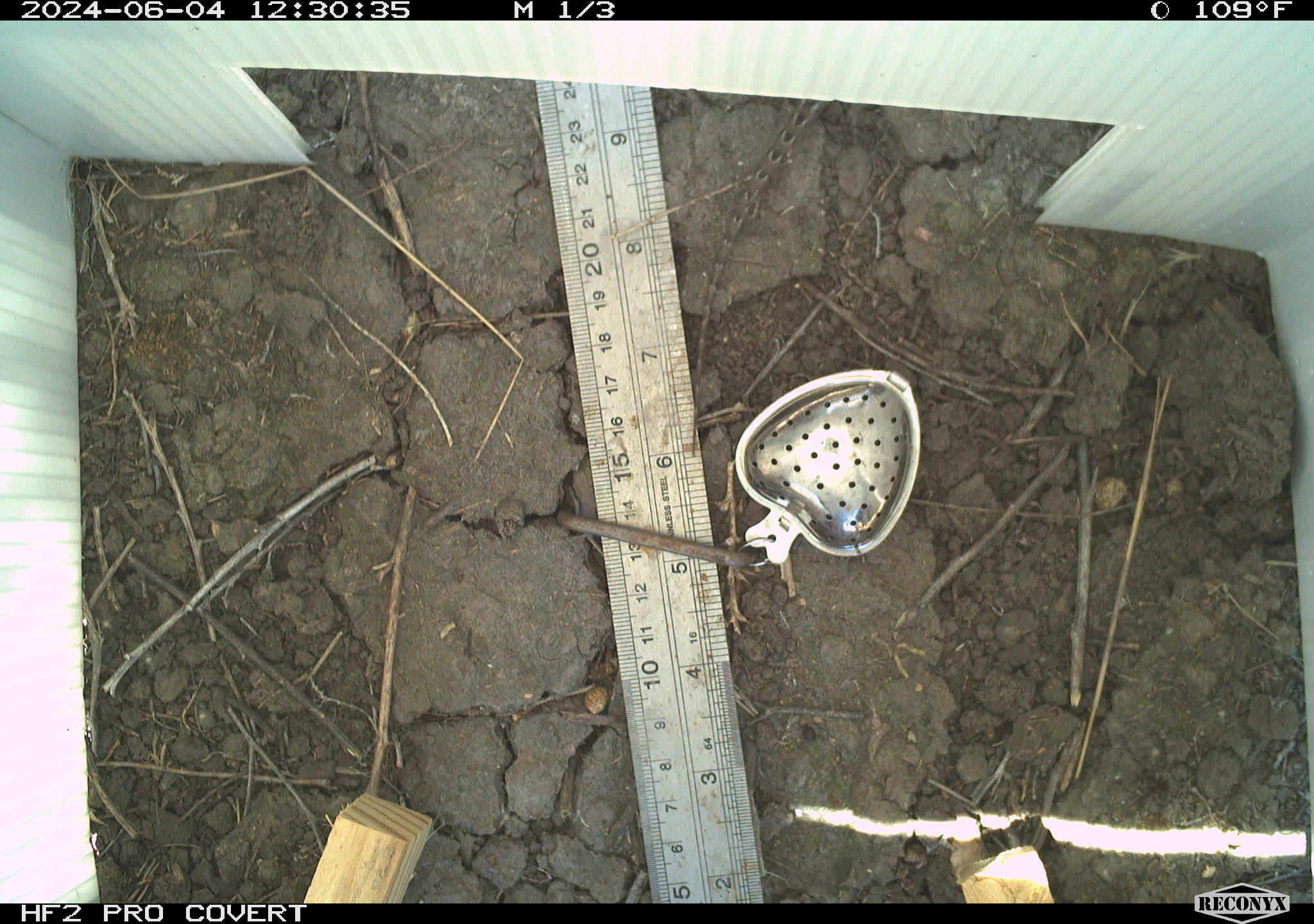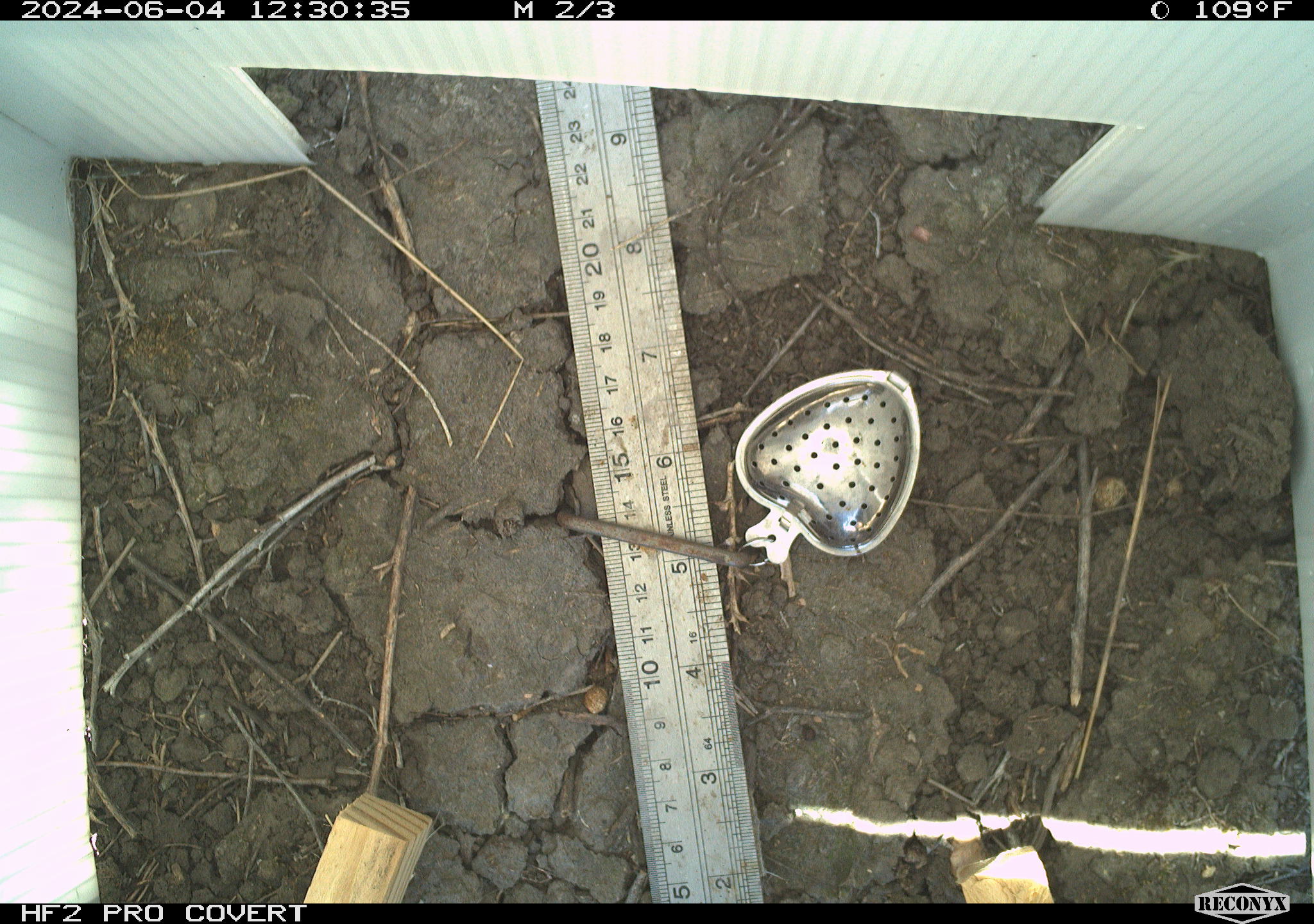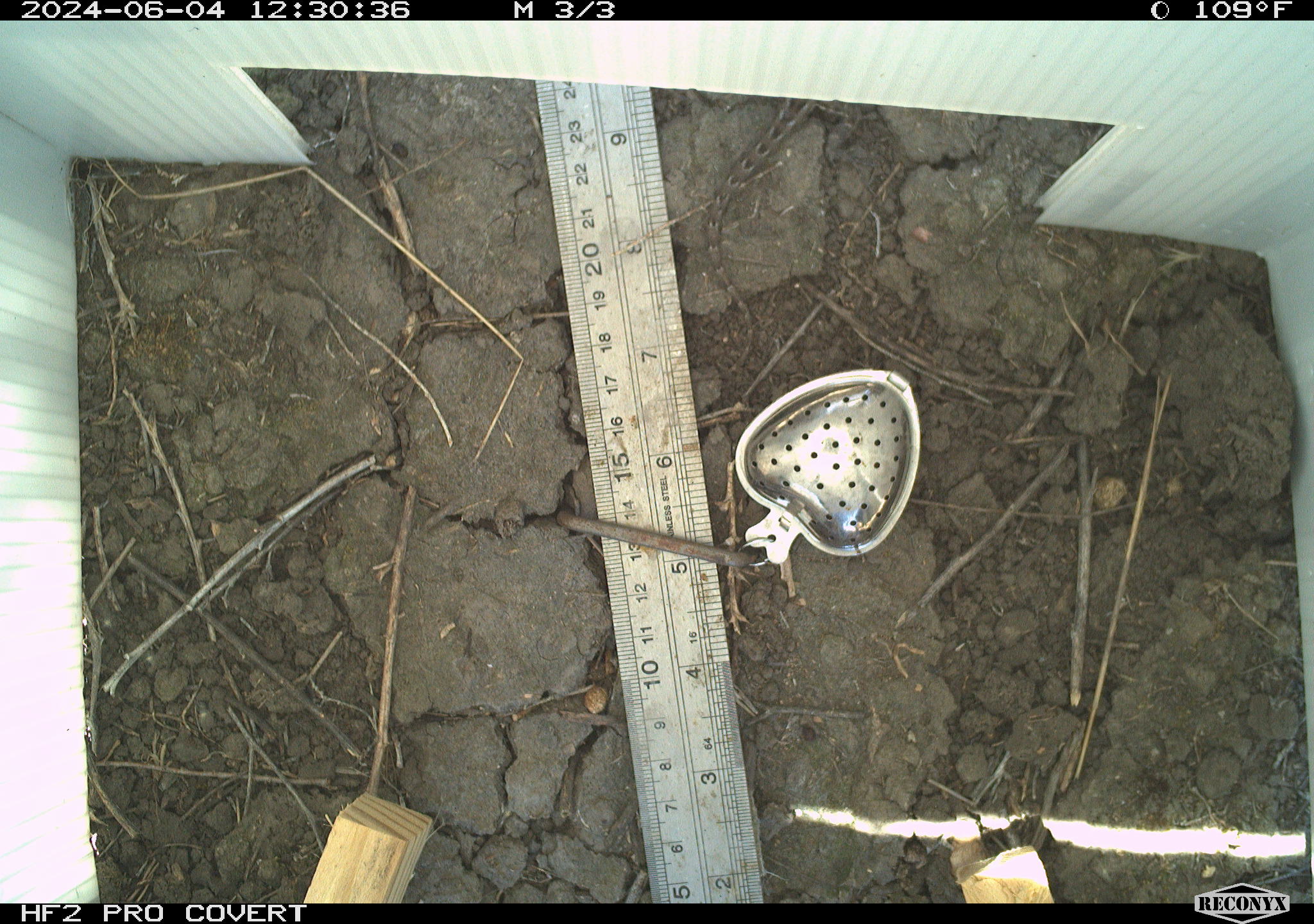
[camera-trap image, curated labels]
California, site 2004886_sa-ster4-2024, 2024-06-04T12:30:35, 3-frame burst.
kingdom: Animalia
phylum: Chordata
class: Reptilia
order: Squamata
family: Phrynosomatidae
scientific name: Phrynosomatidae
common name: phrynosomatid lizards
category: phrynosomatidae family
Phrynosomatidae family (phrynosomatid lizards) (Phrynosomatidae).